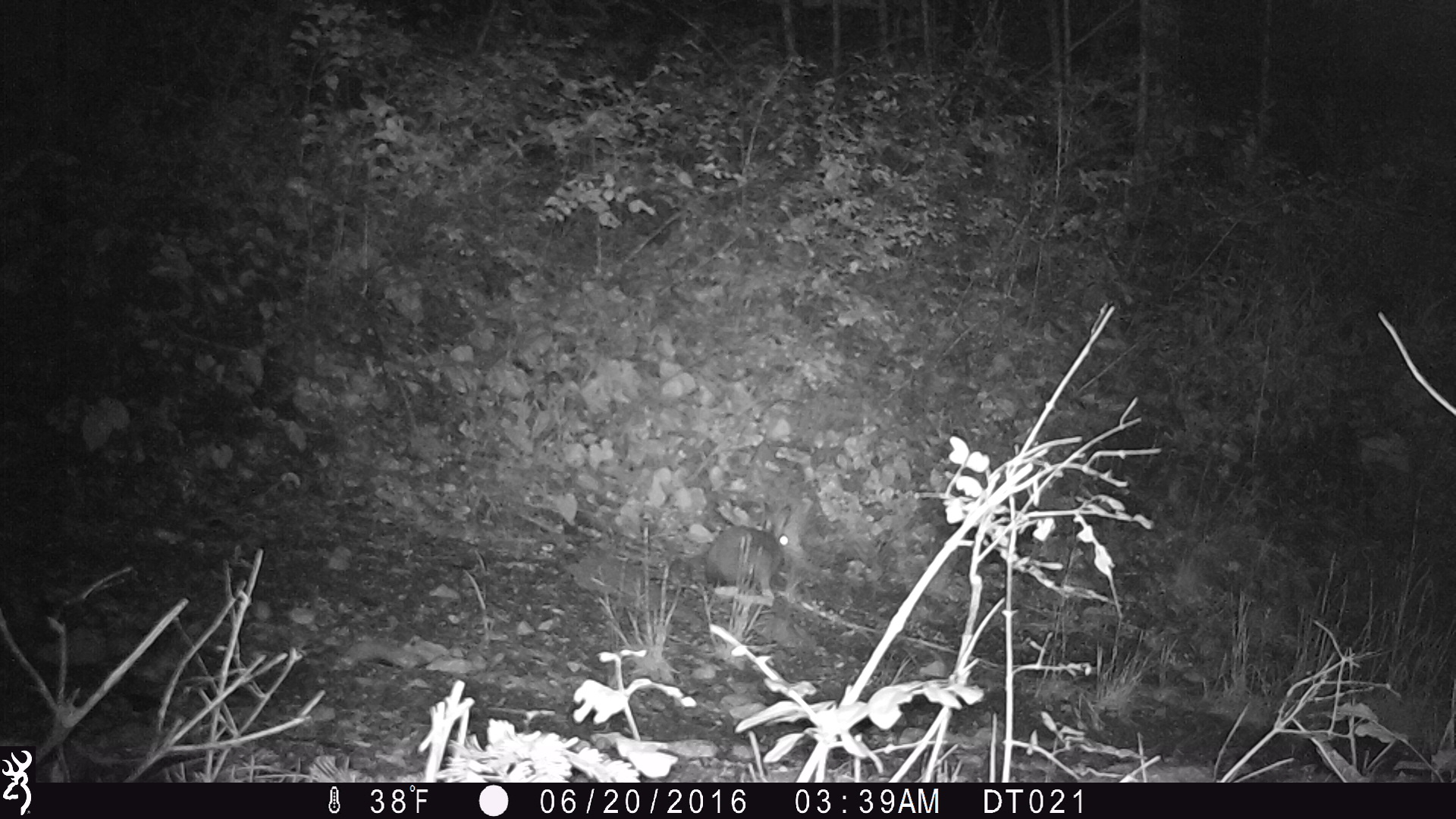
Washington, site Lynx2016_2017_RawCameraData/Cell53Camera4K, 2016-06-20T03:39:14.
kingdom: Animalia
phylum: Chordata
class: Mammalia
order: Lagomorpha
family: Leporidae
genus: Lepus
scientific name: Lepus americanus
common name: snowshoe hare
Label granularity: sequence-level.